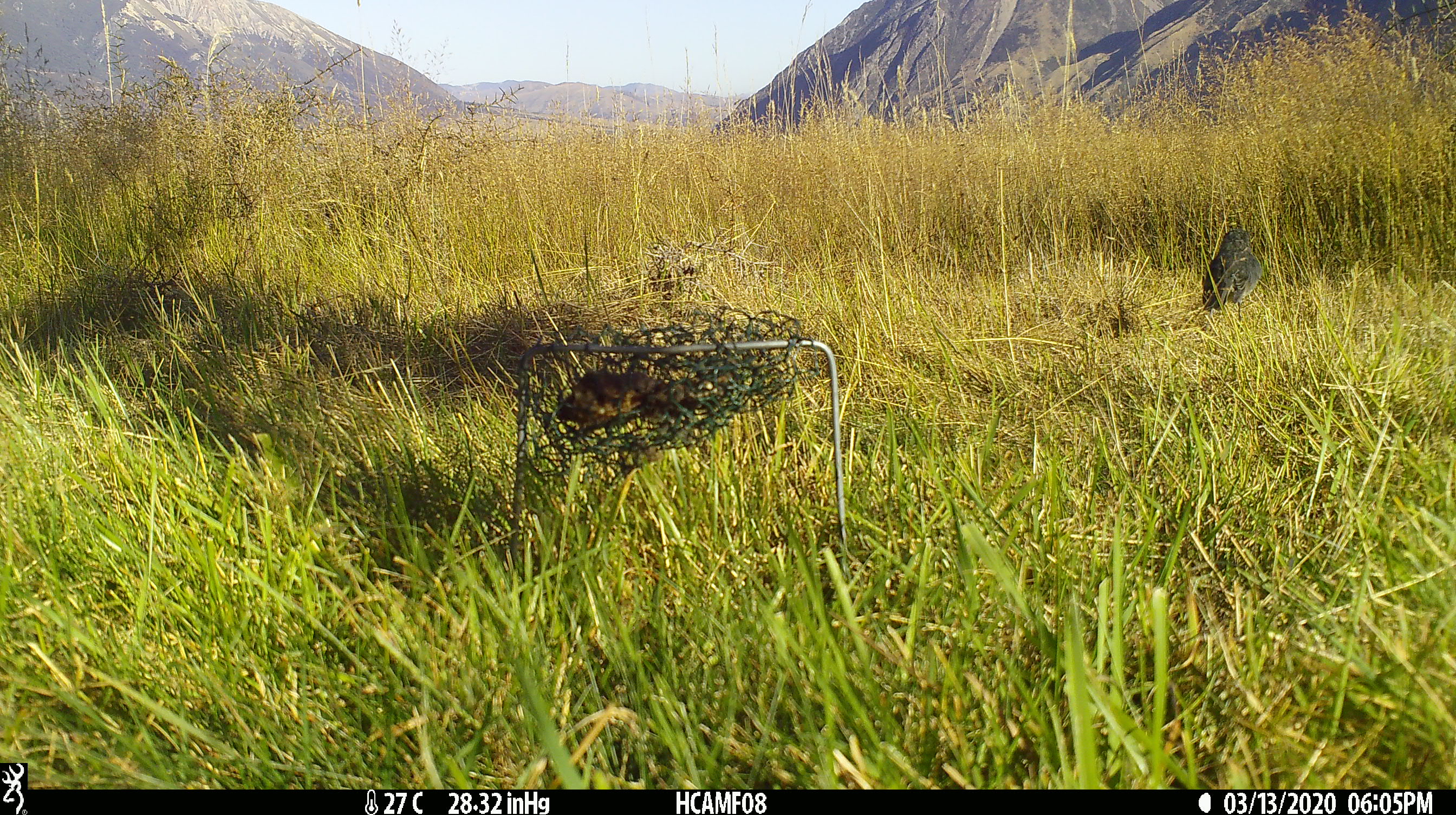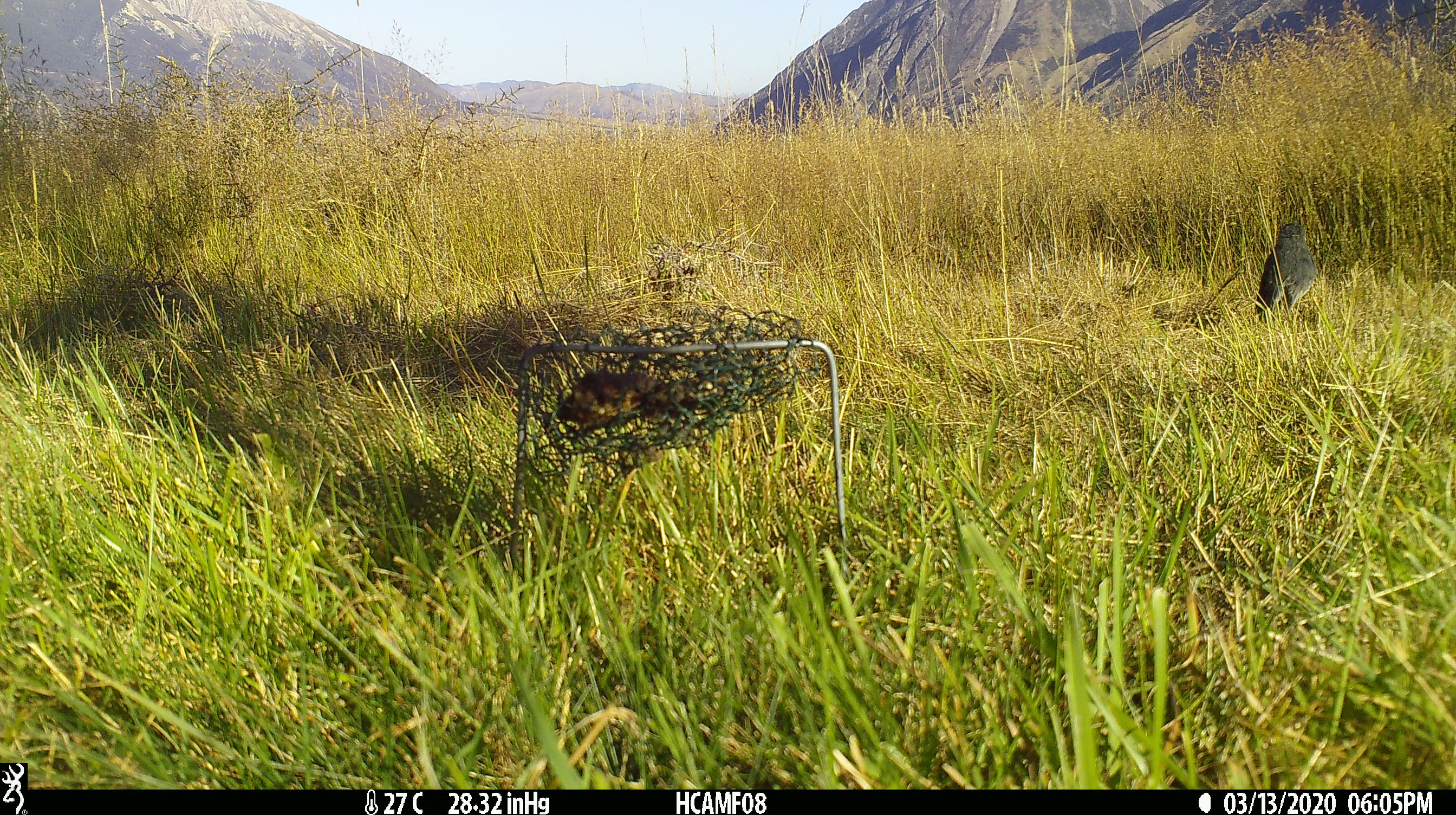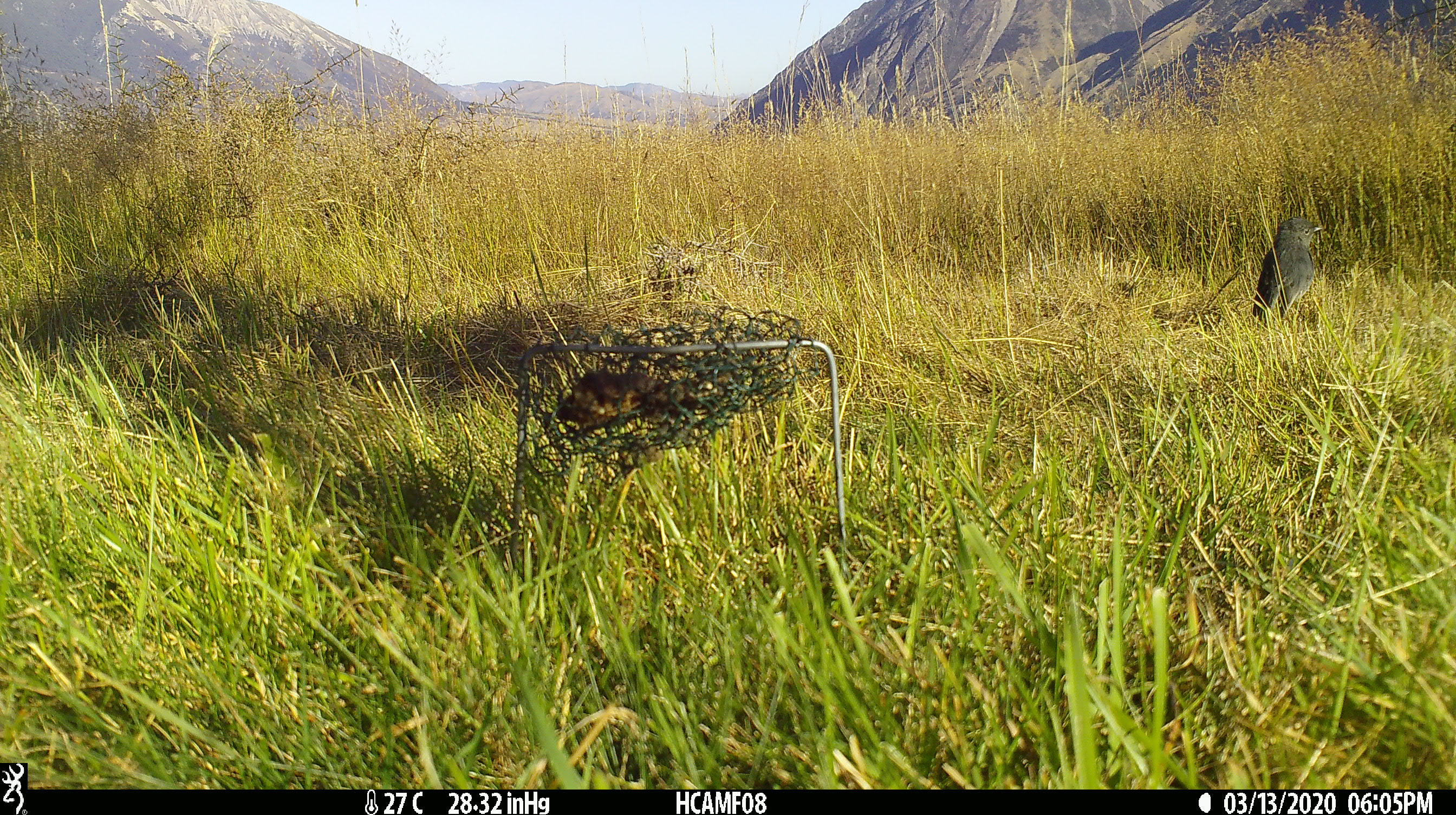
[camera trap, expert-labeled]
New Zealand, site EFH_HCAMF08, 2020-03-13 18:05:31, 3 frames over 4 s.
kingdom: Animalia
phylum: Chordata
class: Aves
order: Passeriformes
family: Petroicidae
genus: Petroica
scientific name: Petroica australis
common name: new zealand robin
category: robin